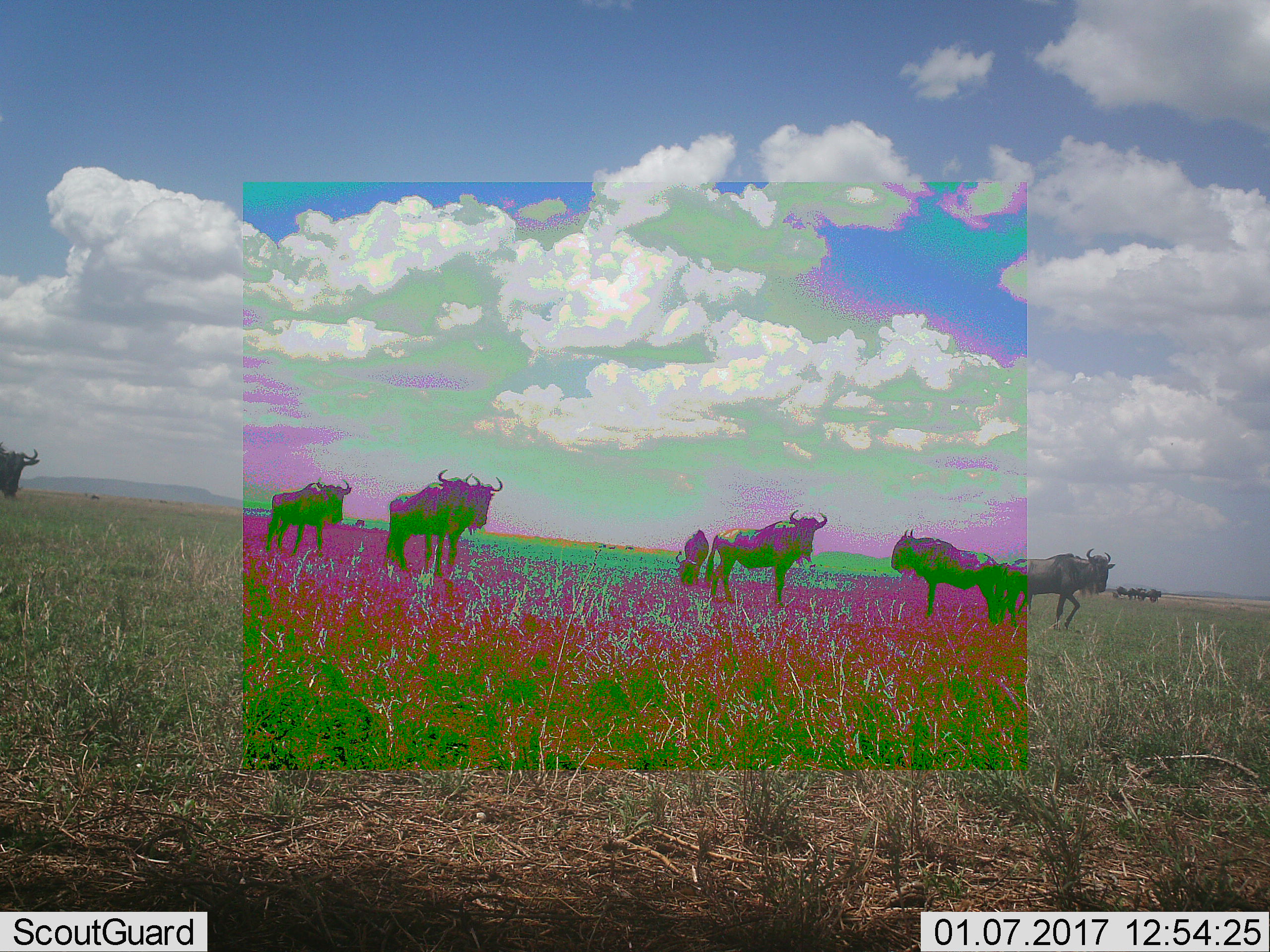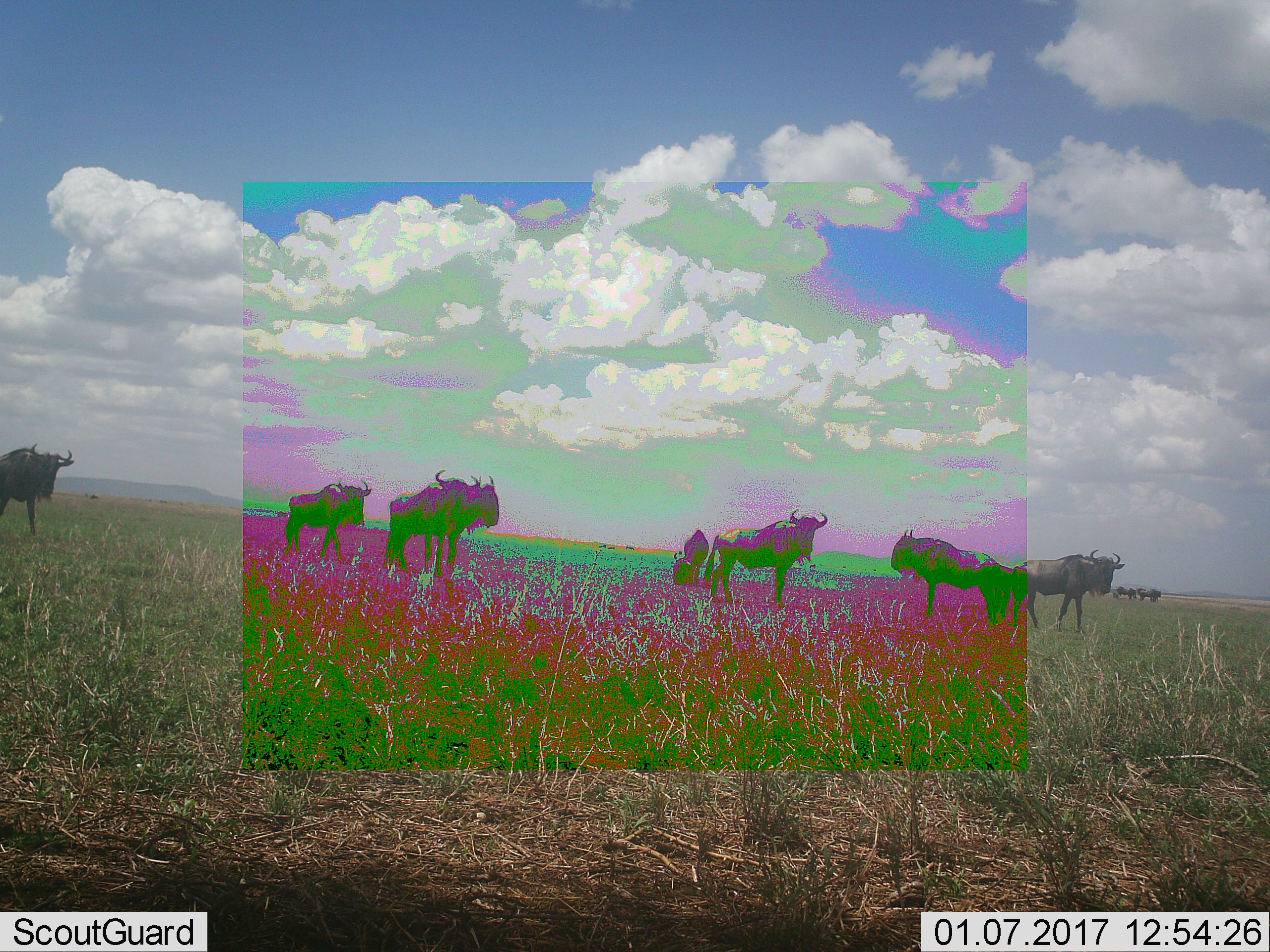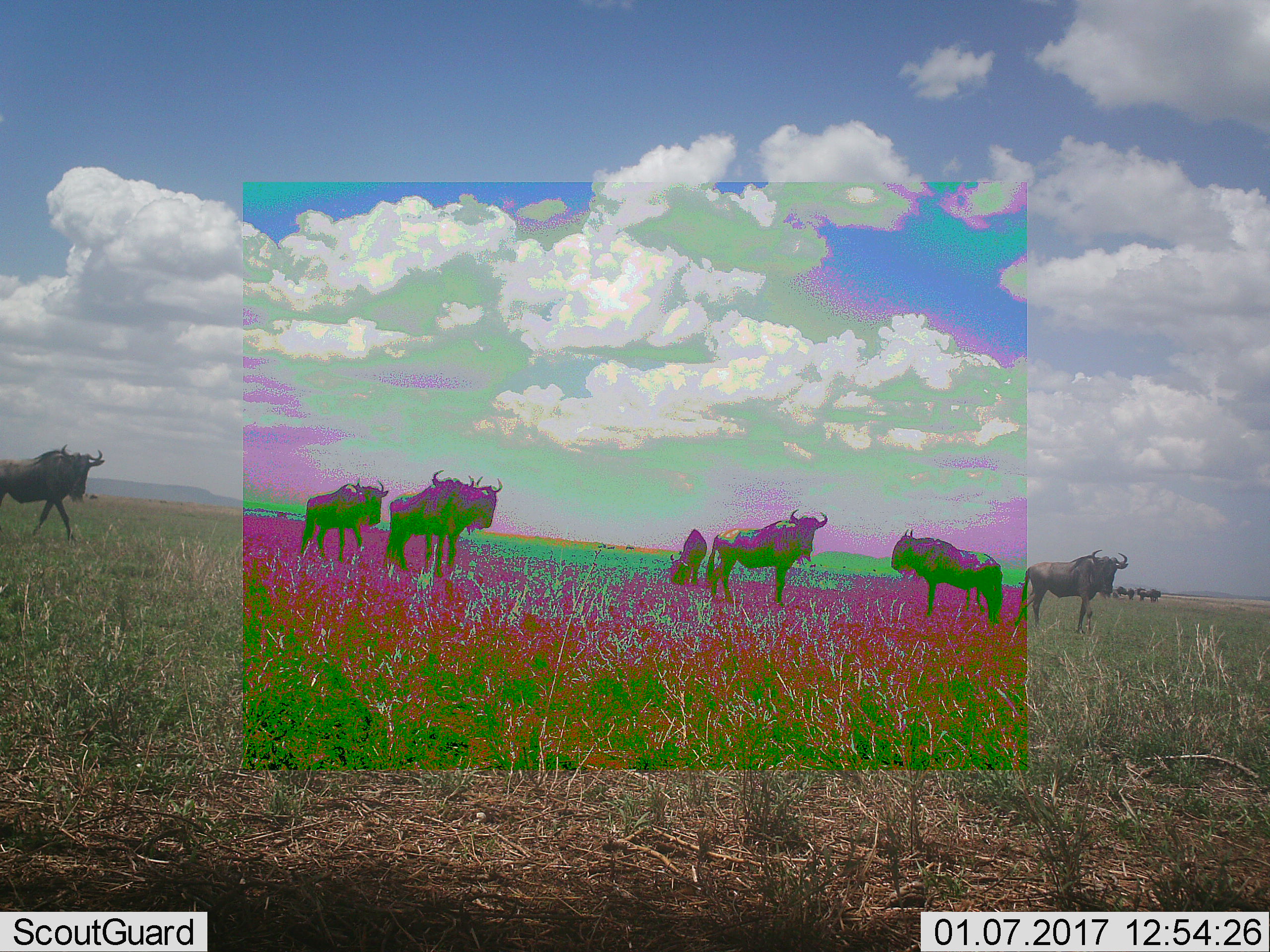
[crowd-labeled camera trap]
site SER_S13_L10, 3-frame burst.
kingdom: Animalia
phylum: Chordata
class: Mammalia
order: Artiodactyla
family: Bovidae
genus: Connochaetes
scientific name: Connochaetes taurinus taurinus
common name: blue wildebeest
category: wildebeestblue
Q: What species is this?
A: Wildebeestblue (blue wildebeest) (Connochaetes taurinus taurinus).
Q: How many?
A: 11-50.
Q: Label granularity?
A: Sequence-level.